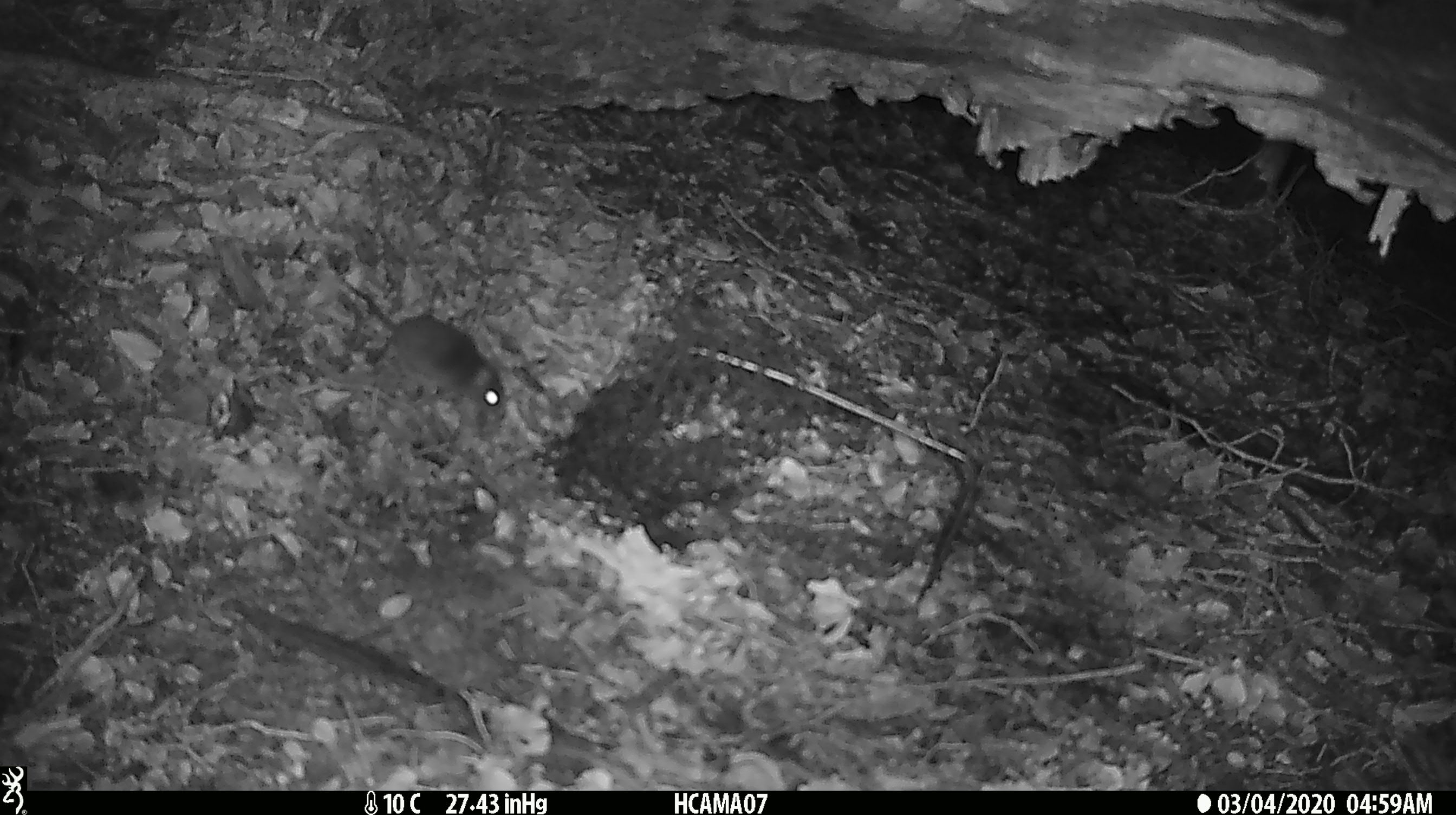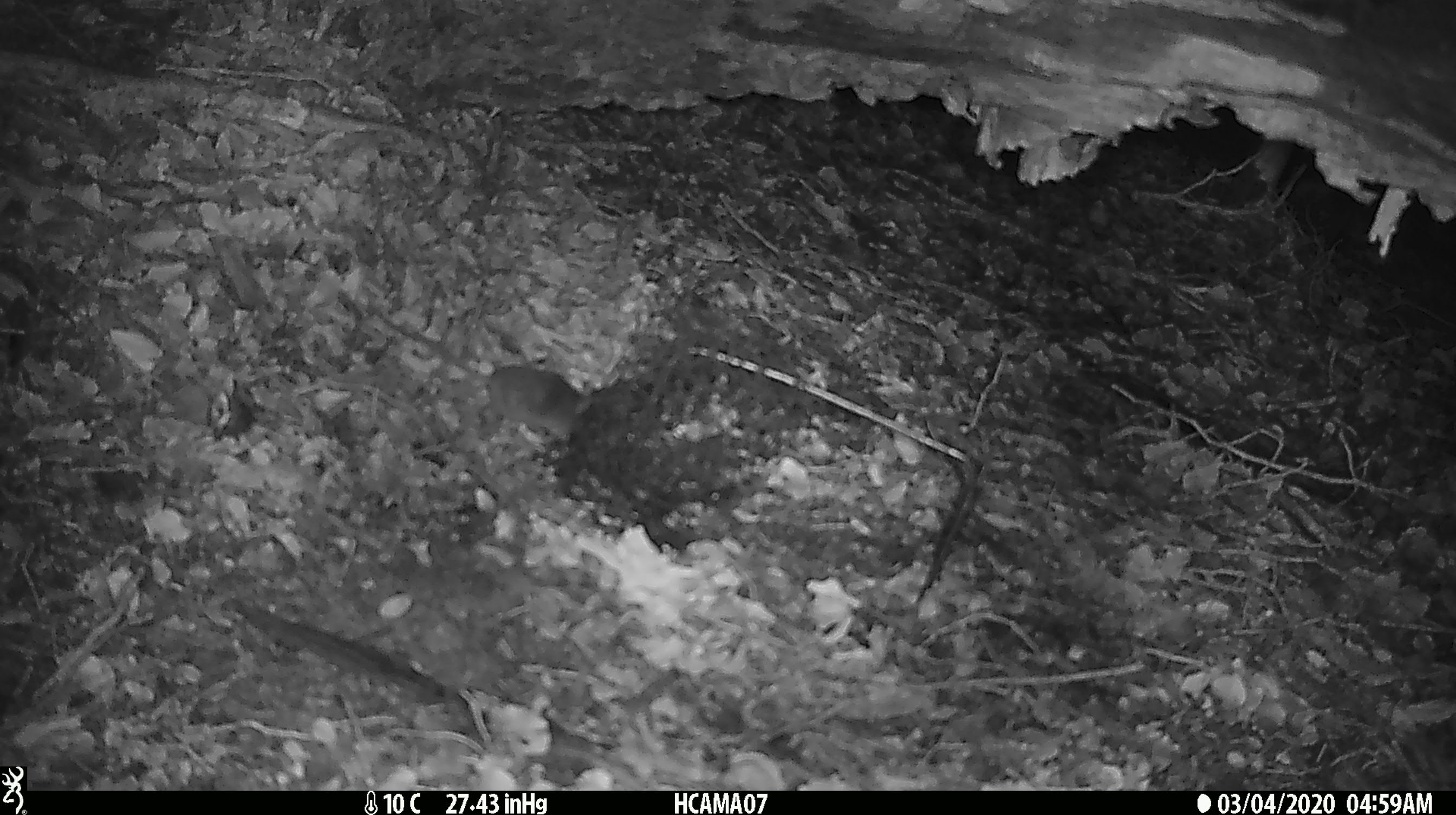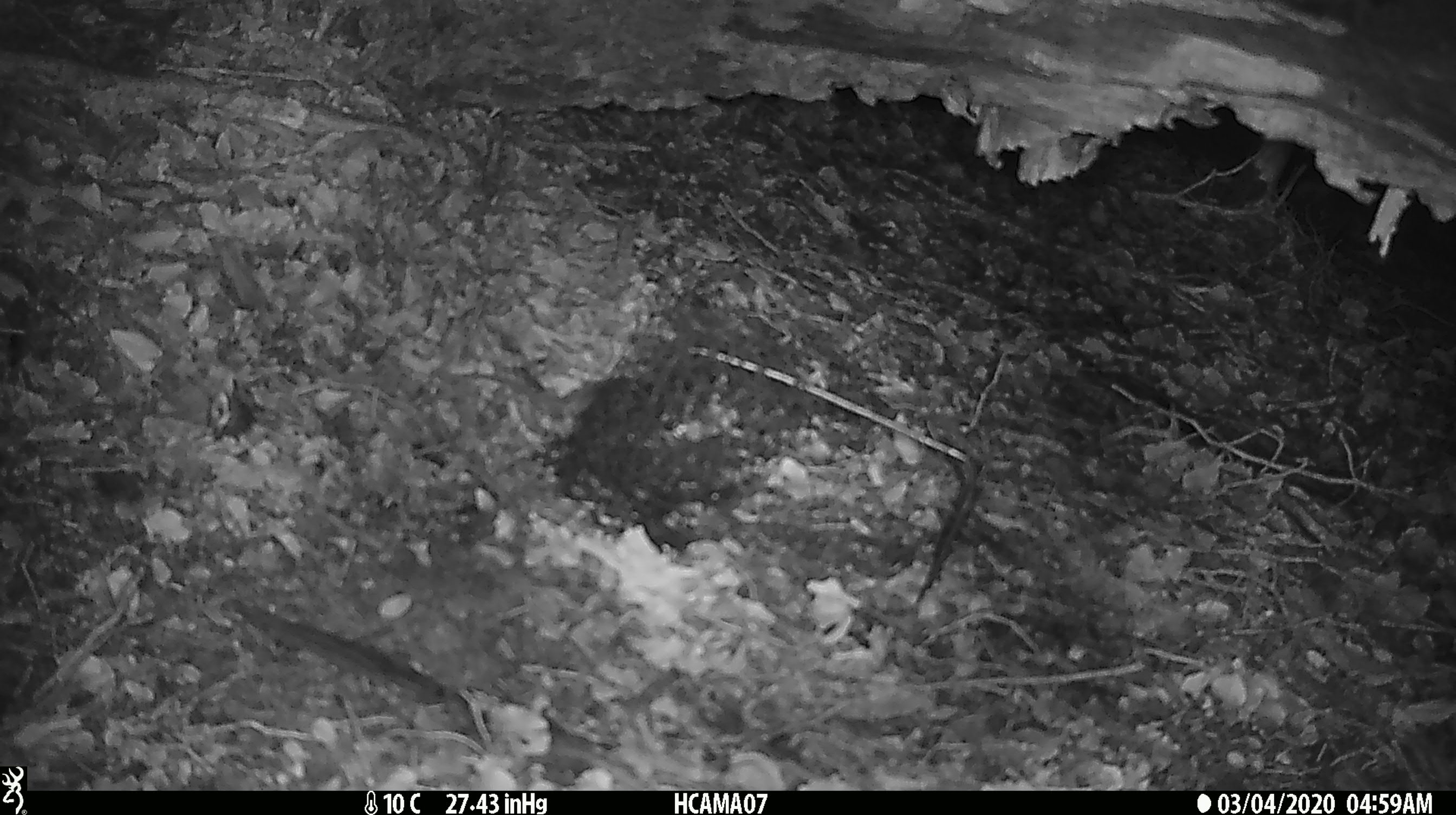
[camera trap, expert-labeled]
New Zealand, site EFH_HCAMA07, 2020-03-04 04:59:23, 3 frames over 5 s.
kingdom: Animalia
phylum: Chordata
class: Mammalia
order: Rodentia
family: Muridae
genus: Mus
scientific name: Mus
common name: mouse